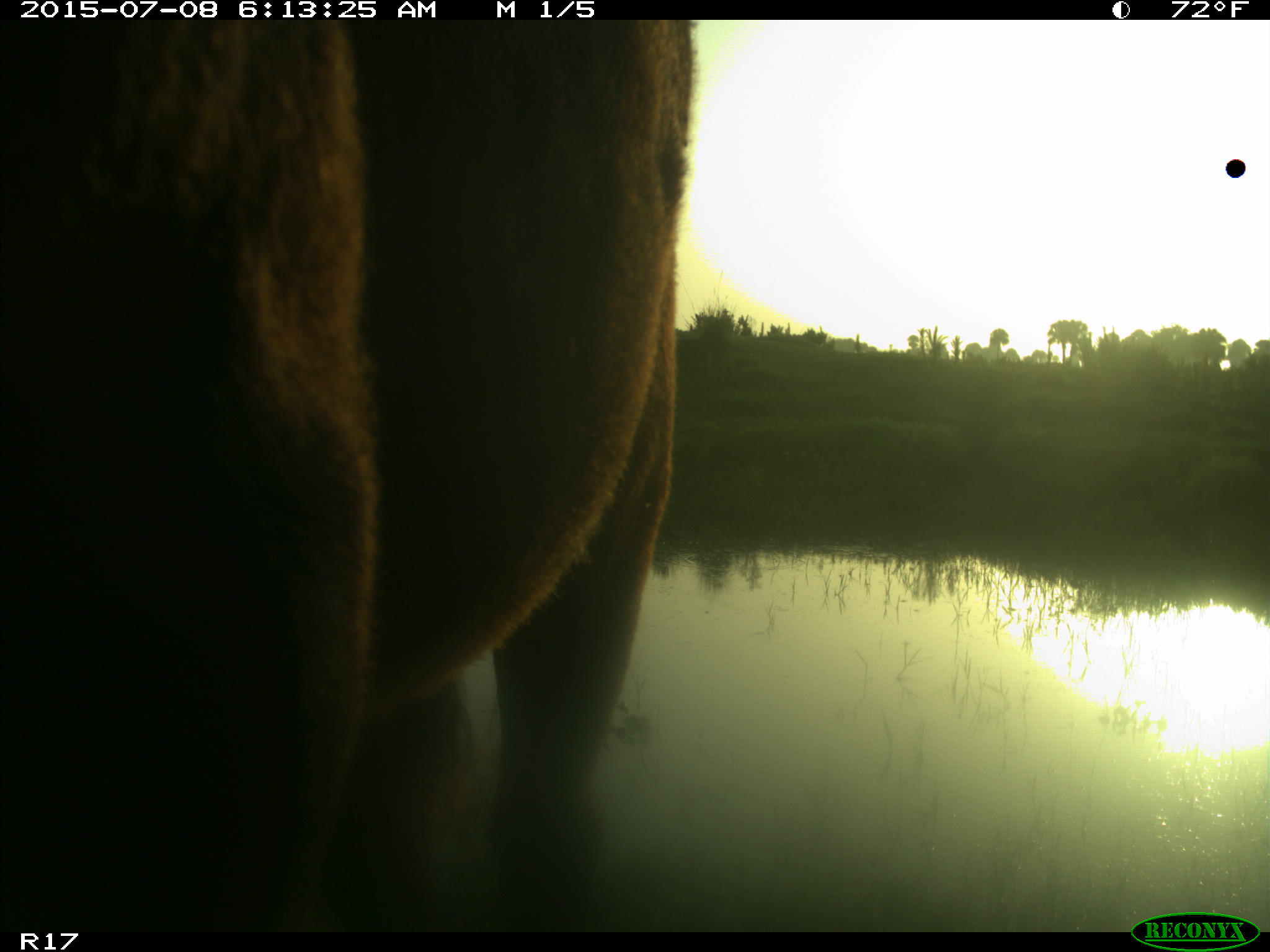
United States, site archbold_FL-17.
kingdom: Animalia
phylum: Chordata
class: Mammalia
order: Artiodactyla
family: Bovidae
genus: Bos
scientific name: Bos taurus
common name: domestic cow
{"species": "Bos taurus (domestic cow)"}